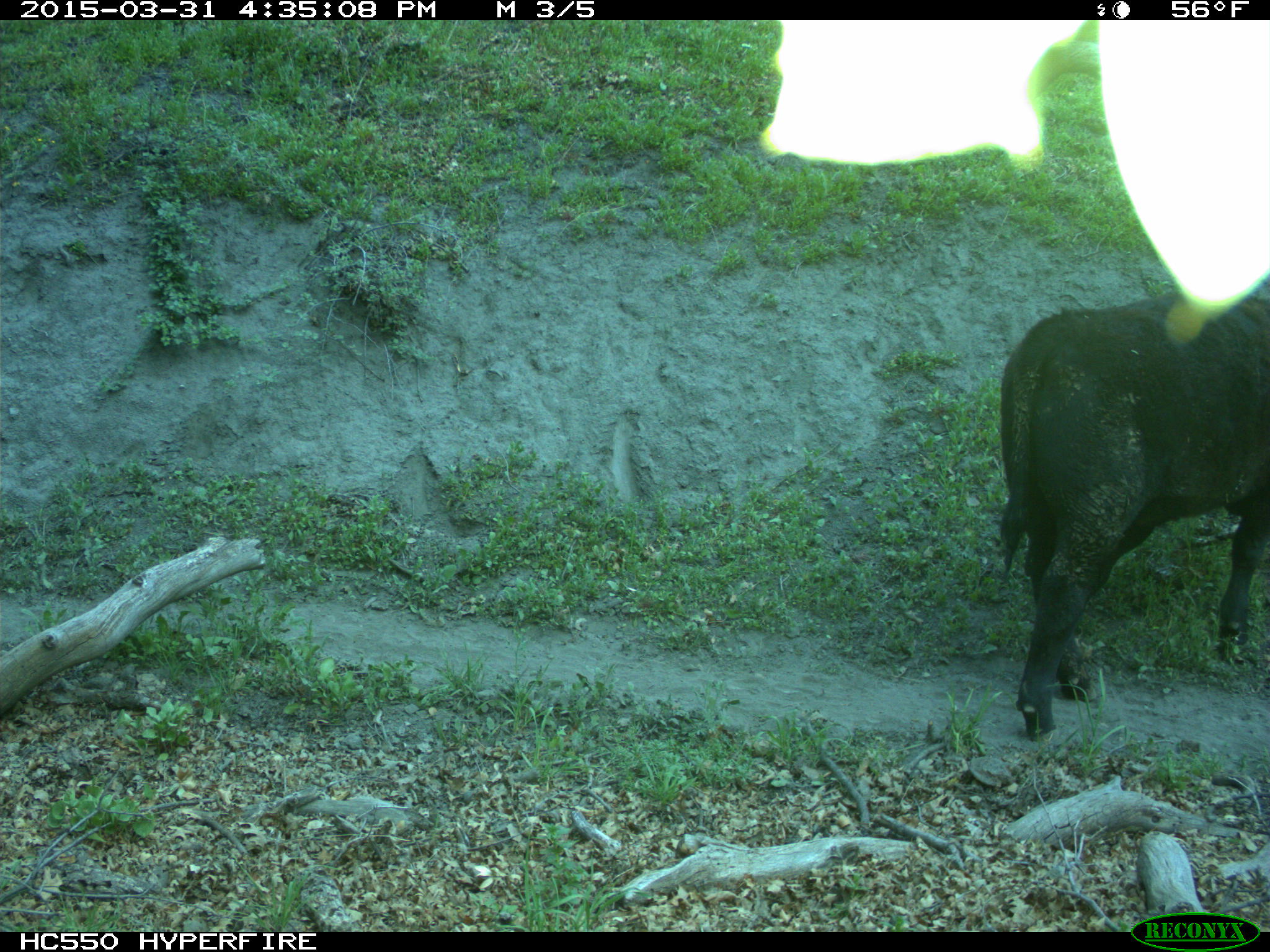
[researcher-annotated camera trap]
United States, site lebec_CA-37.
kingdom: Animalia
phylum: Chordata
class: Mammalia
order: Artiodactyla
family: Bovidae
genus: Bos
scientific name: Bos taurus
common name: domestic cow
Bos taurus (domestic cow).